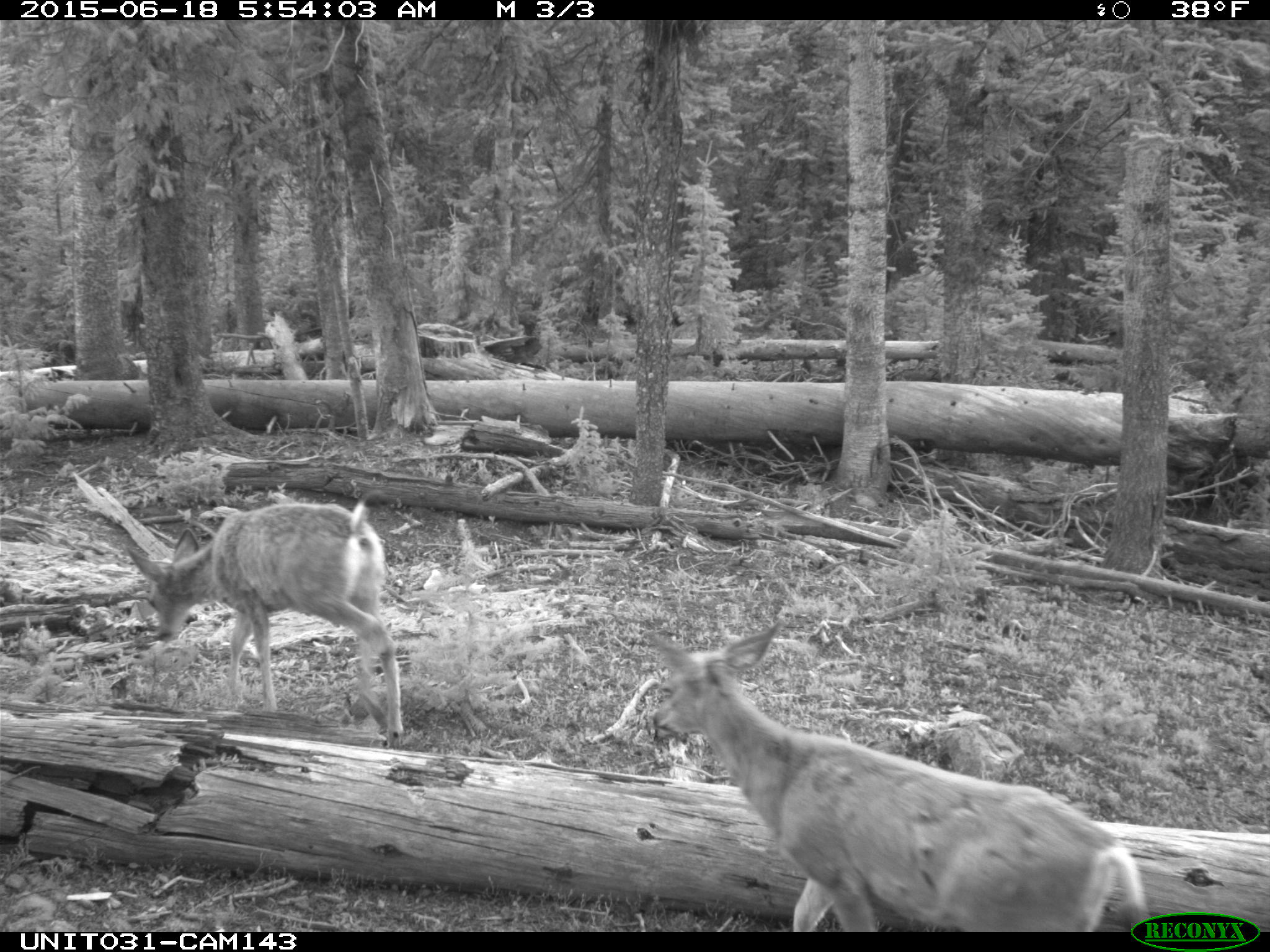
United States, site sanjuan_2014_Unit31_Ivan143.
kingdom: Animalia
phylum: Chordata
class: Mammalia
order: Artiodactyla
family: Cervidae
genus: Odocoileus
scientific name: Odocoileus hemionus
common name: mule deer